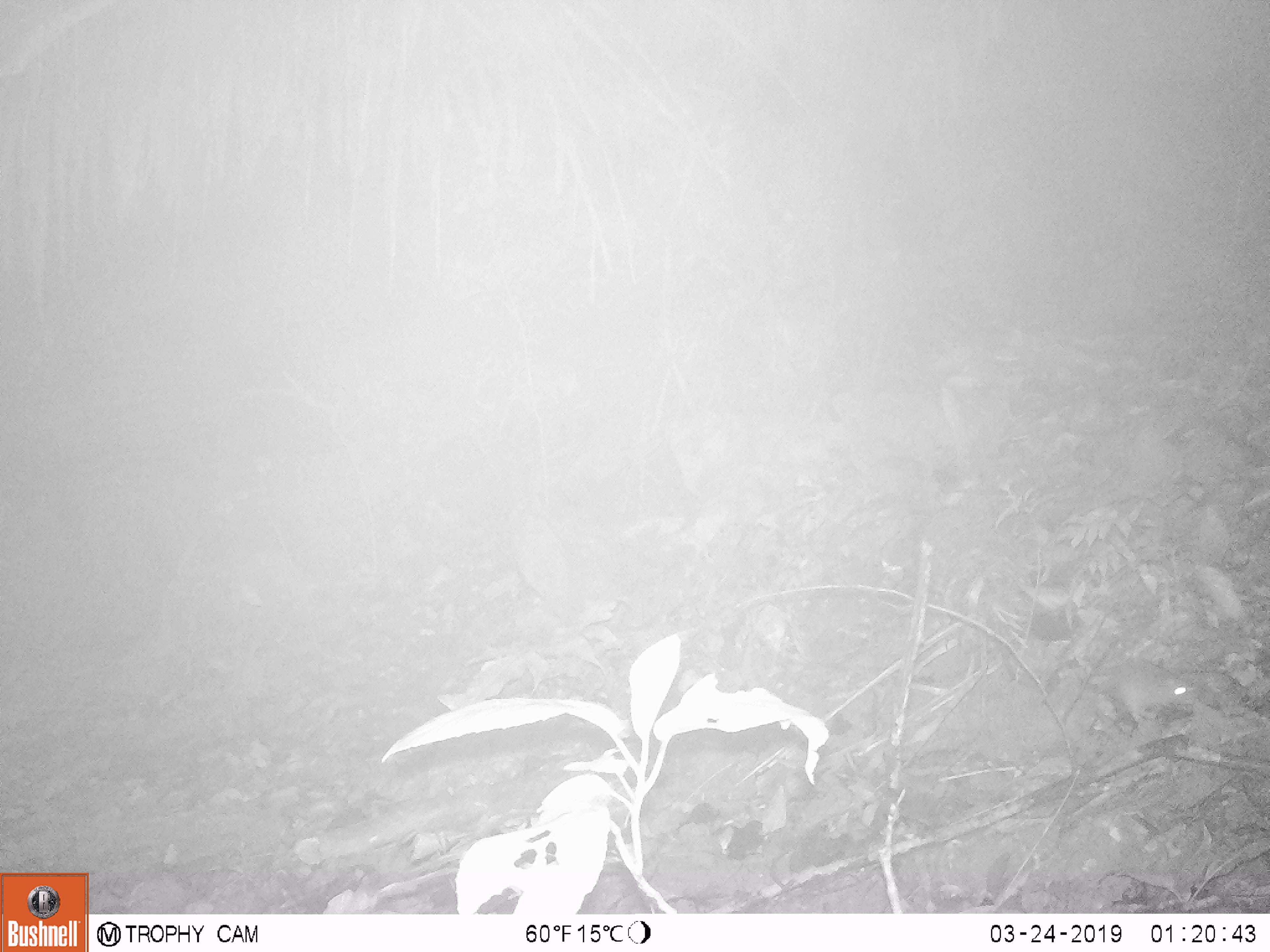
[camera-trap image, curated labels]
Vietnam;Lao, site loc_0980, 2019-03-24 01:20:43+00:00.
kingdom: Animalia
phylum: Chordata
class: Mammalia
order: Rodentia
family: Muridae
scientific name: Muridae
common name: old-world mice and rats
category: unidentified murid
Unidentified murid (old-world mice and rats) (Muridae). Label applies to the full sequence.